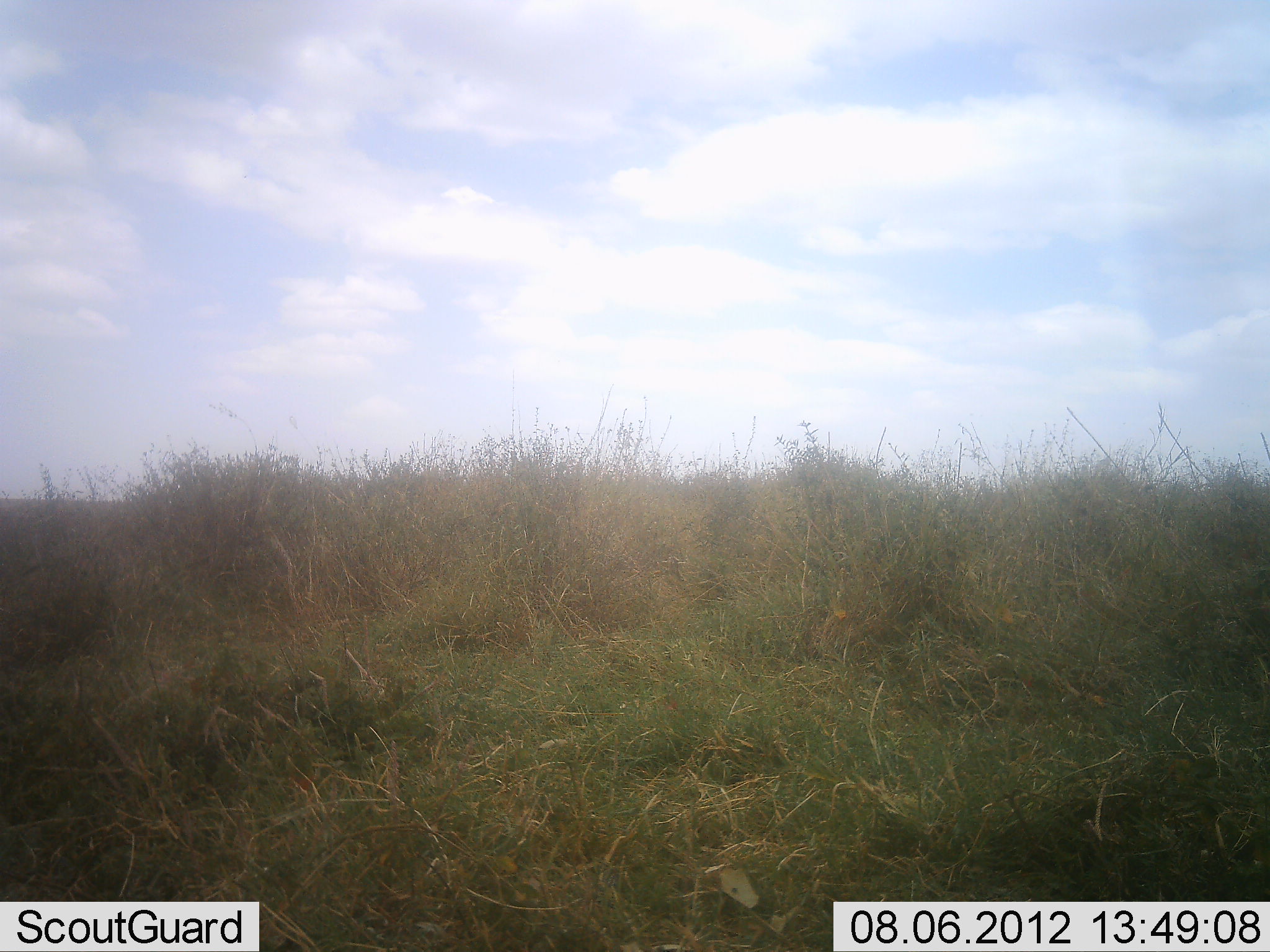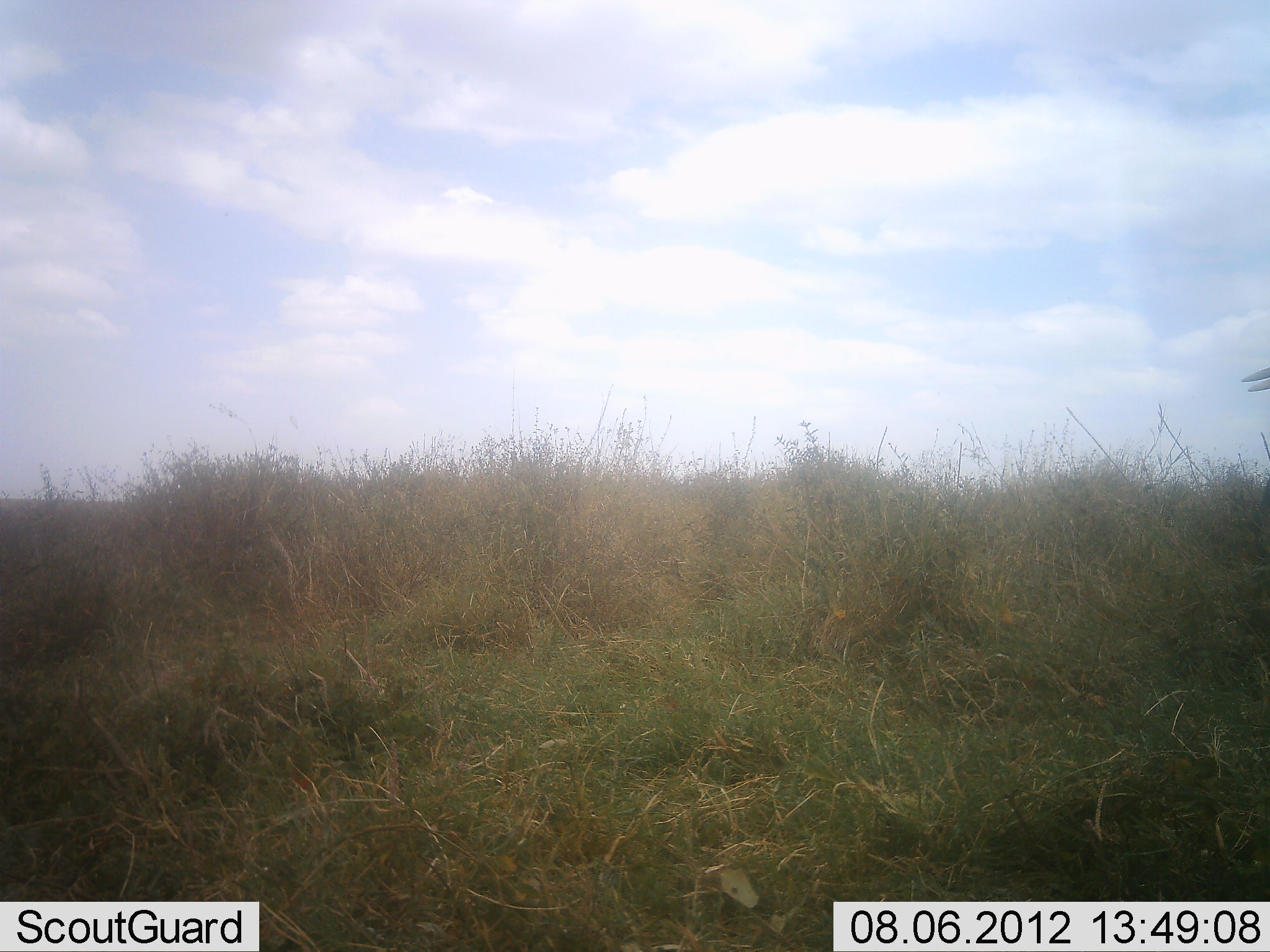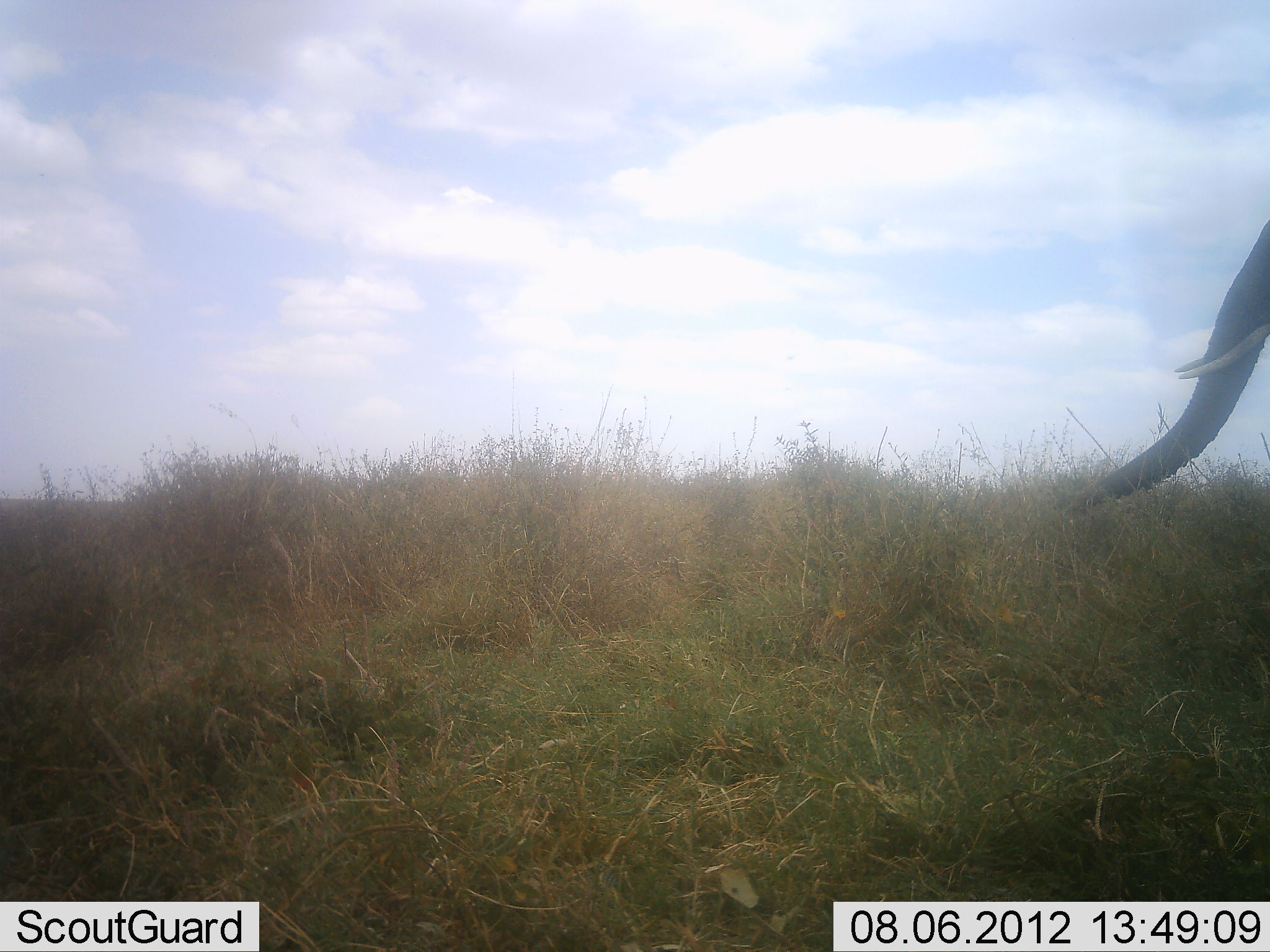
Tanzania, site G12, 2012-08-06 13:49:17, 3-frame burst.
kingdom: Animalia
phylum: Chordata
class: Mammalia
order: Proboscidea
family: Elephantidae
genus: Loxodonta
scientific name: Loxodonta africana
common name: african bush elephant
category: elephant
Elephant (african bush elephant) (Loxodonta africana), count 1. Behavior (volunteer vote fractions): standing 20%, resting 0%, moving 80%, interacting 0%. Young present (vote fraction): 0%. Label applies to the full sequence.